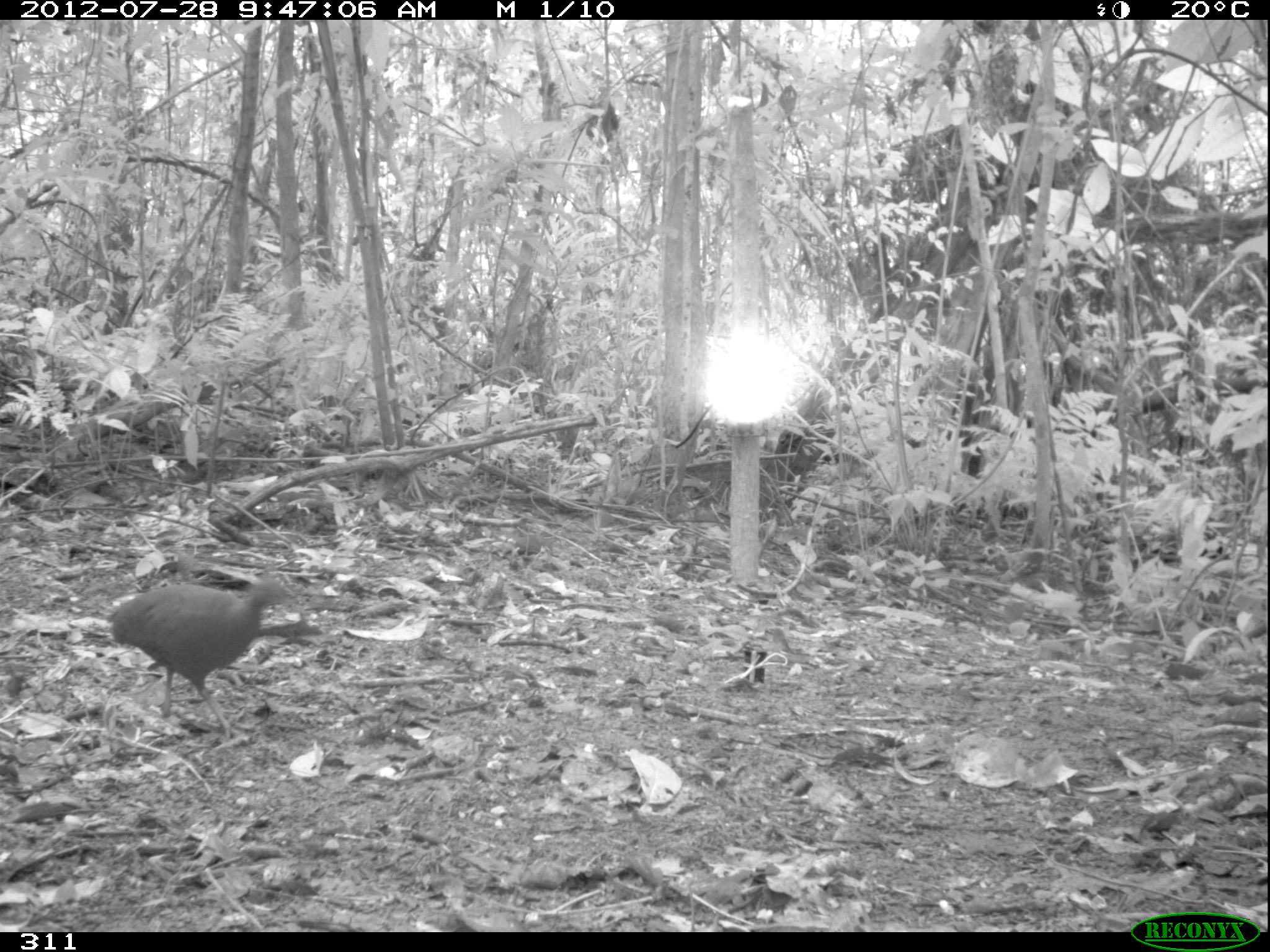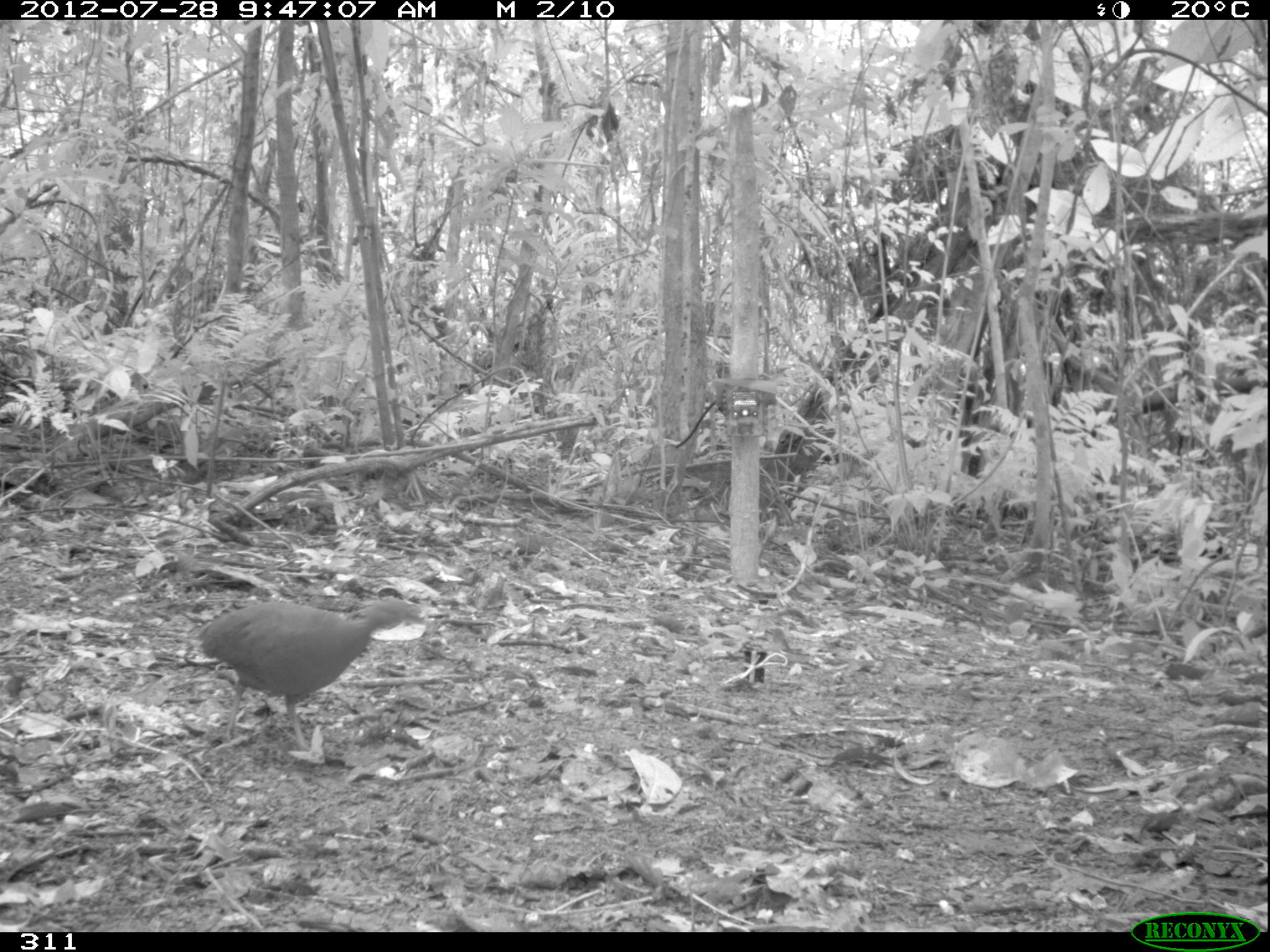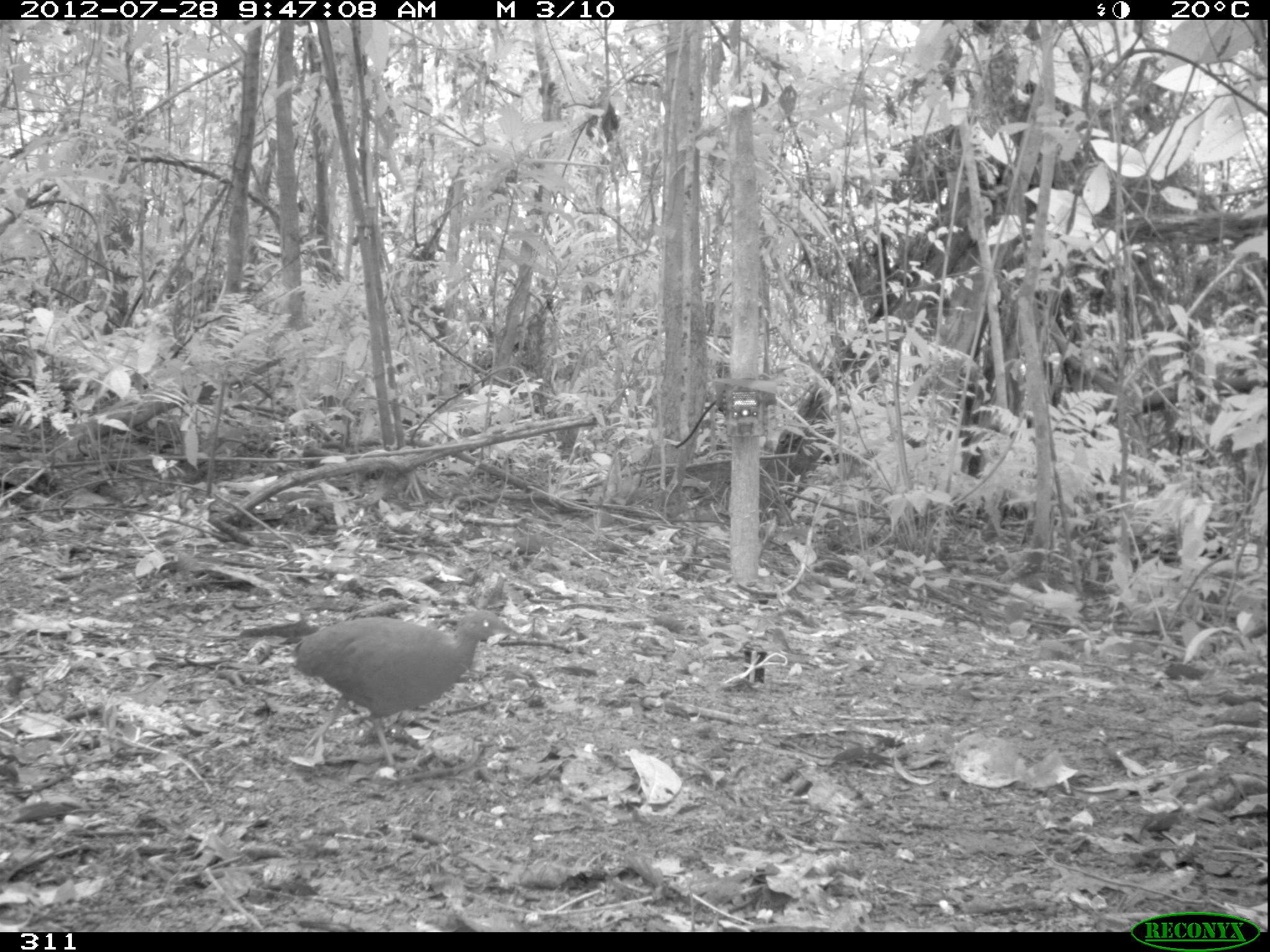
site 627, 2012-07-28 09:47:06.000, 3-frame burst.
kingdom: Animalia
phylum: Chordata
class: Aves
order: Galliformes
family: Phasianidae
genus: Alectoris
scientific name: Alectoris rufa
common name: red-legged partridge